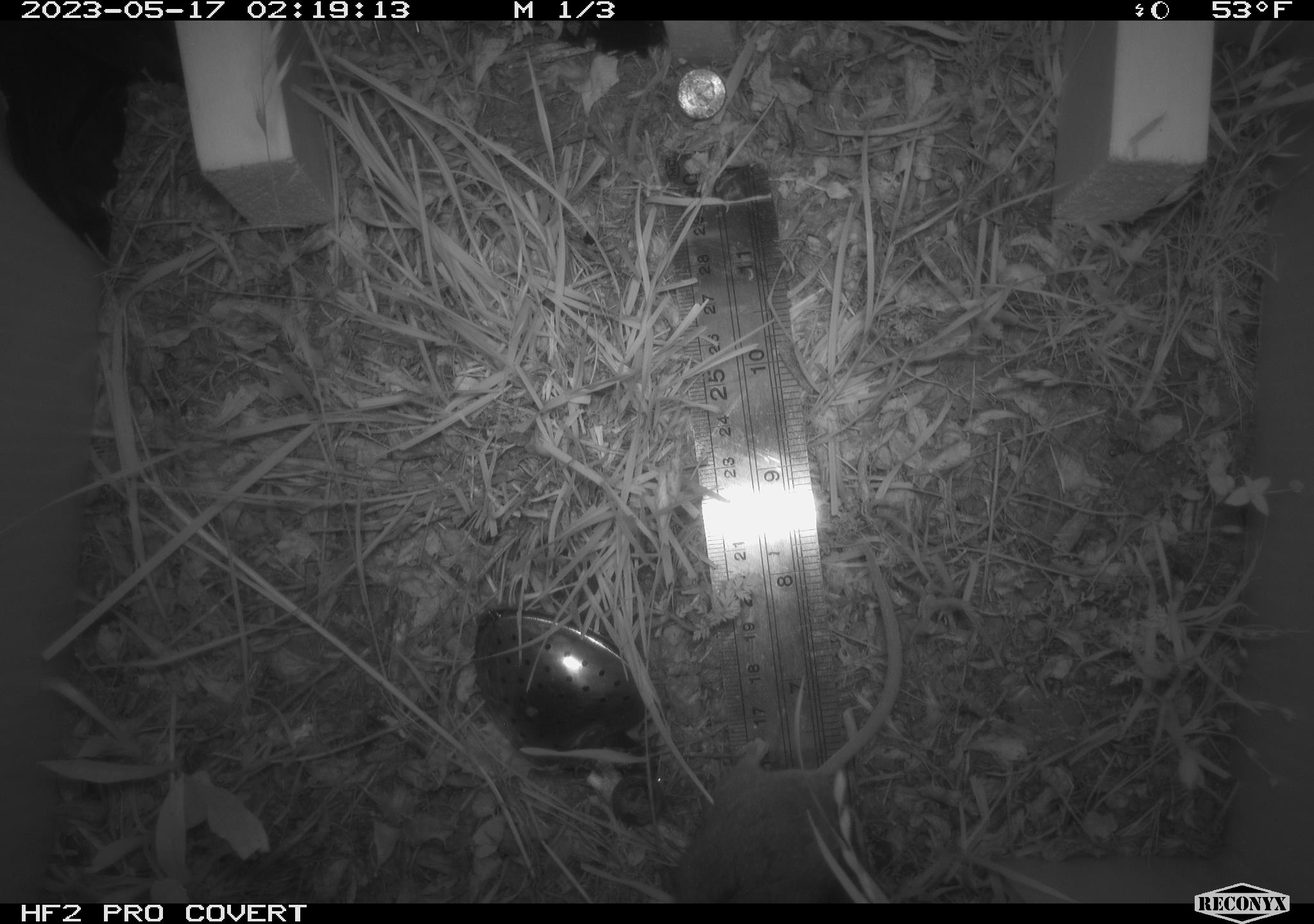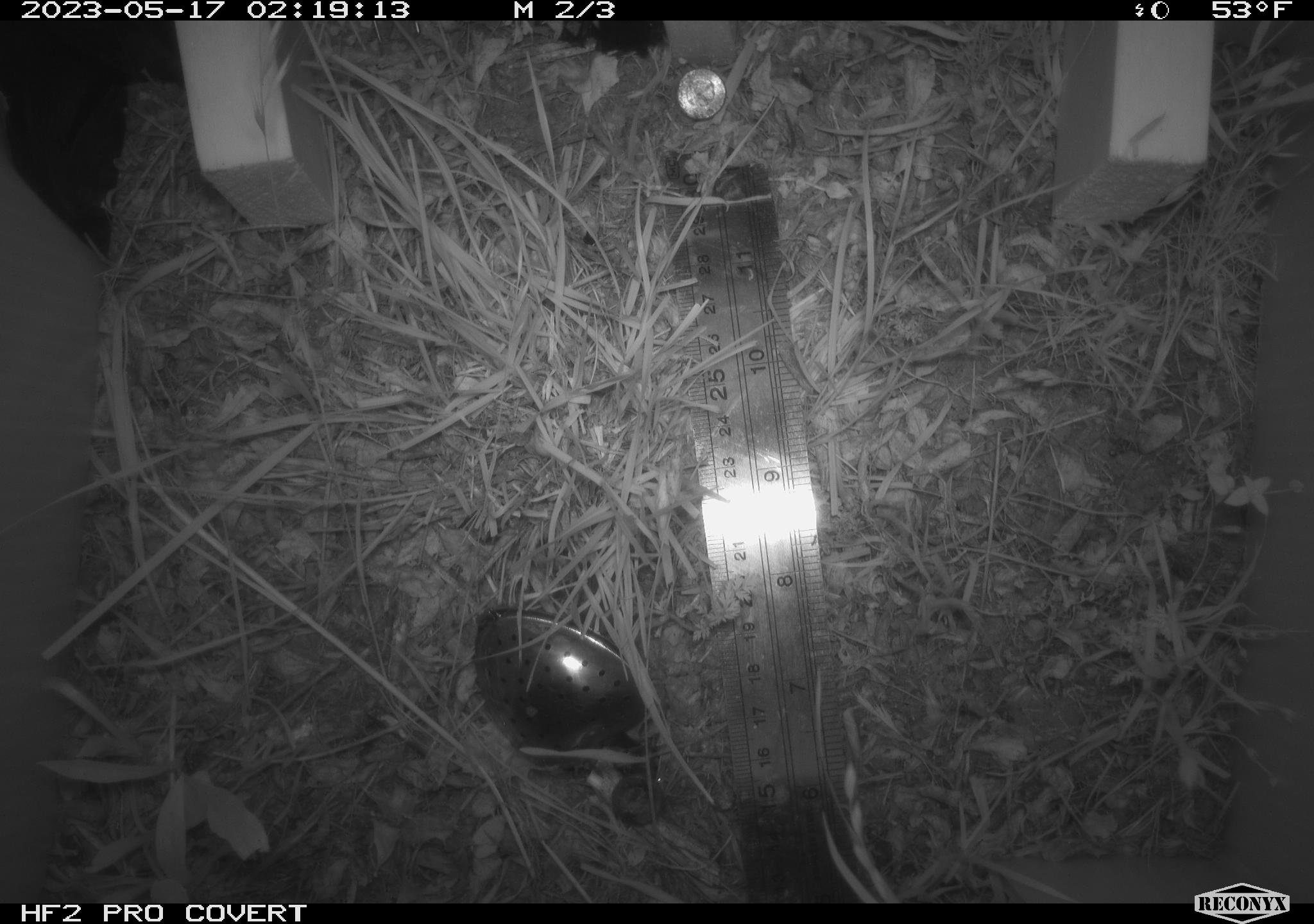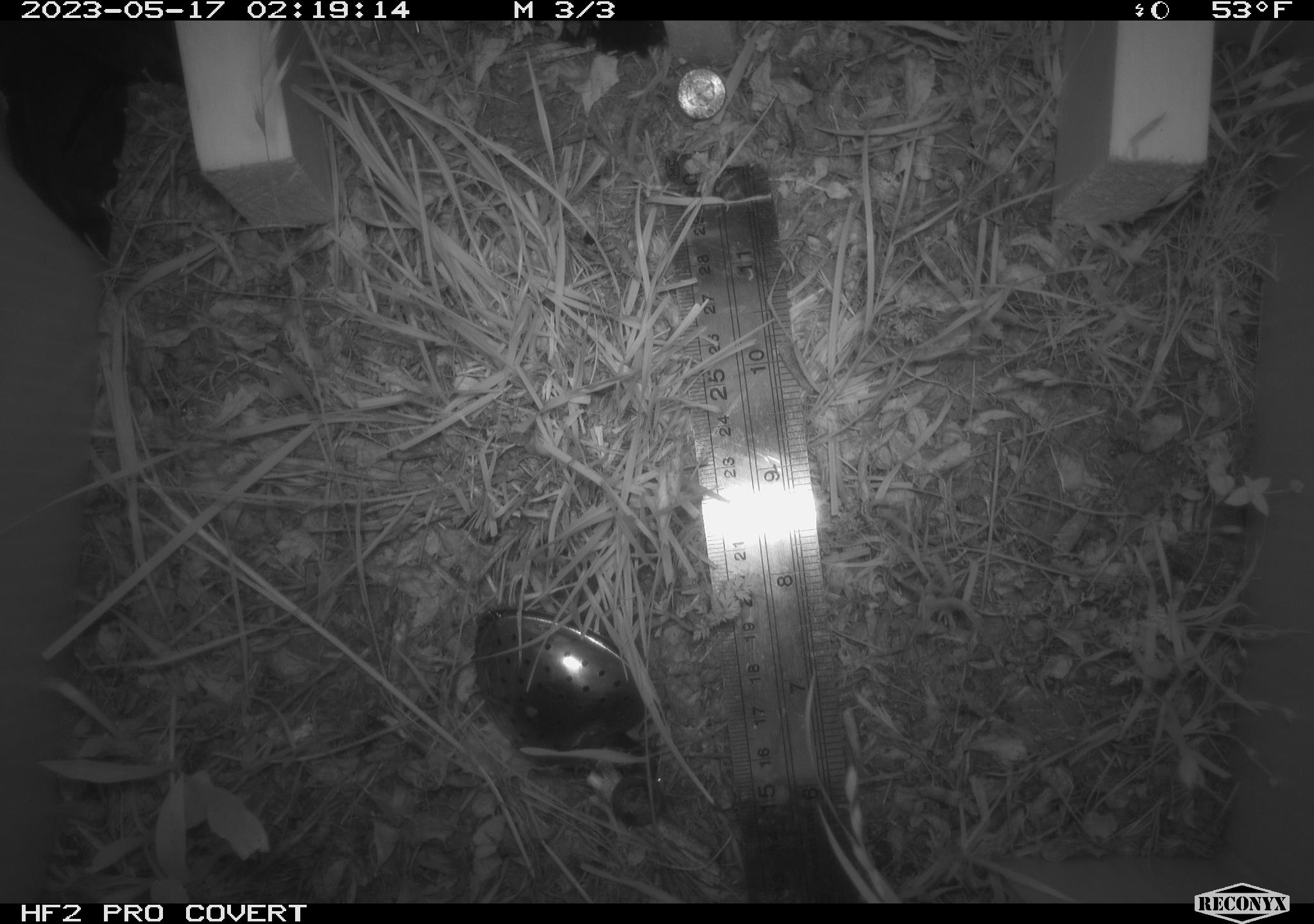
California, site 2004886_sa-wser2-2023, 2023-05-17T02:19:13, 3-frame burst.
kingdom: Animalia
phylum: Chordata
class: Mammalia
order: Rodentia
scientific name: Rodentia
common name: mouse species